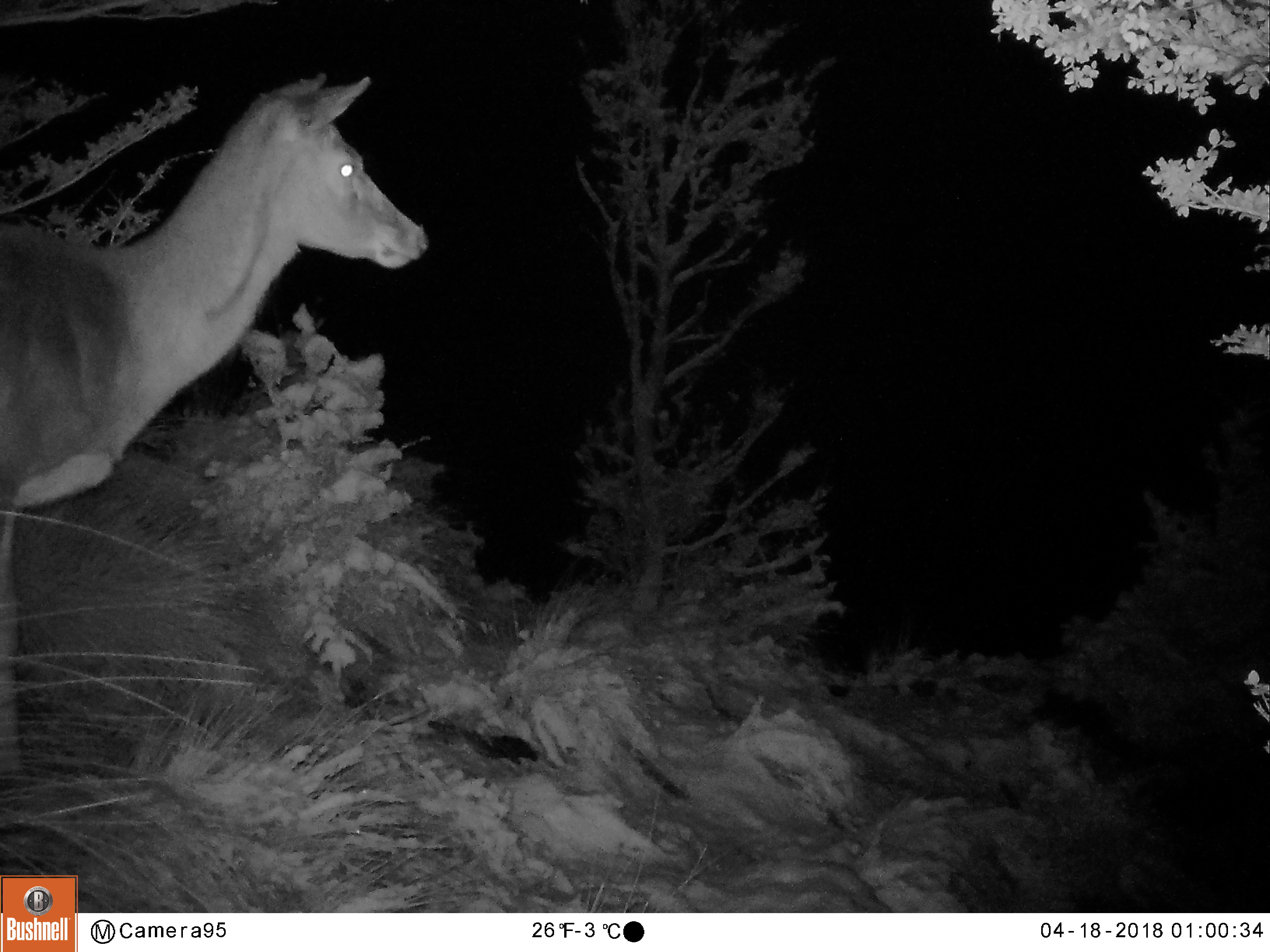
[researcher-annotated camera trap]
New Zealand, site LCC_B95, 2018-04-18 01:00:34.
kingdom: Animalia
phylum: Chordata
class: Mammalia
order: Artiodactyla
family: Cervidae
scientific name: Cervidae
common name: deer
Deer (Cervidae).